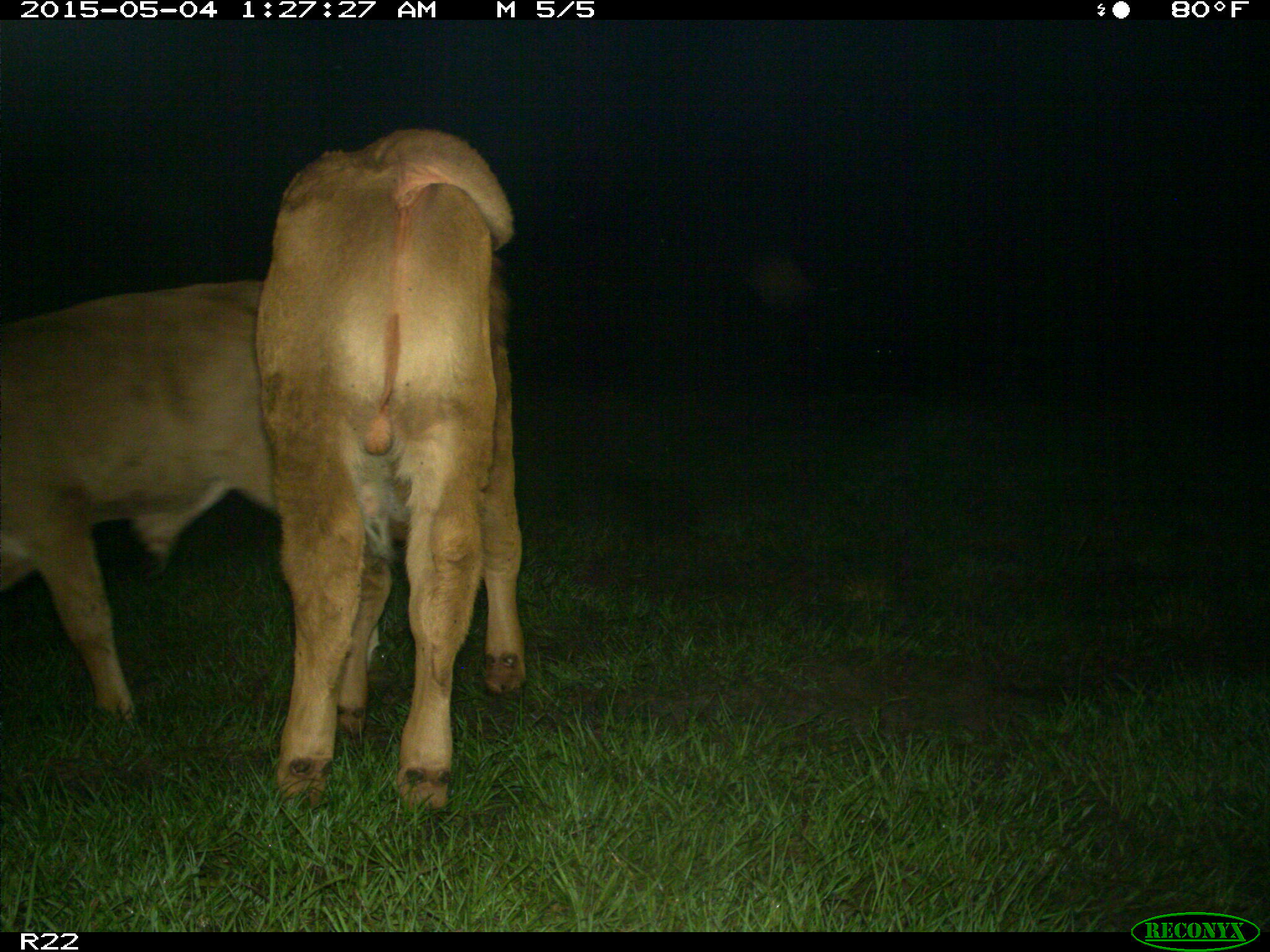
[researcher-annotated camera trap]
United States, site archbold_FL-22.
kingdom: Animalia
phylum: Chordata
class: Mammalia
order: Artiodactyla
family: Bovidae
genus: Bos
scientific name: Bos taurus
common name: domestic cow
Bos taurus (domestic cow).